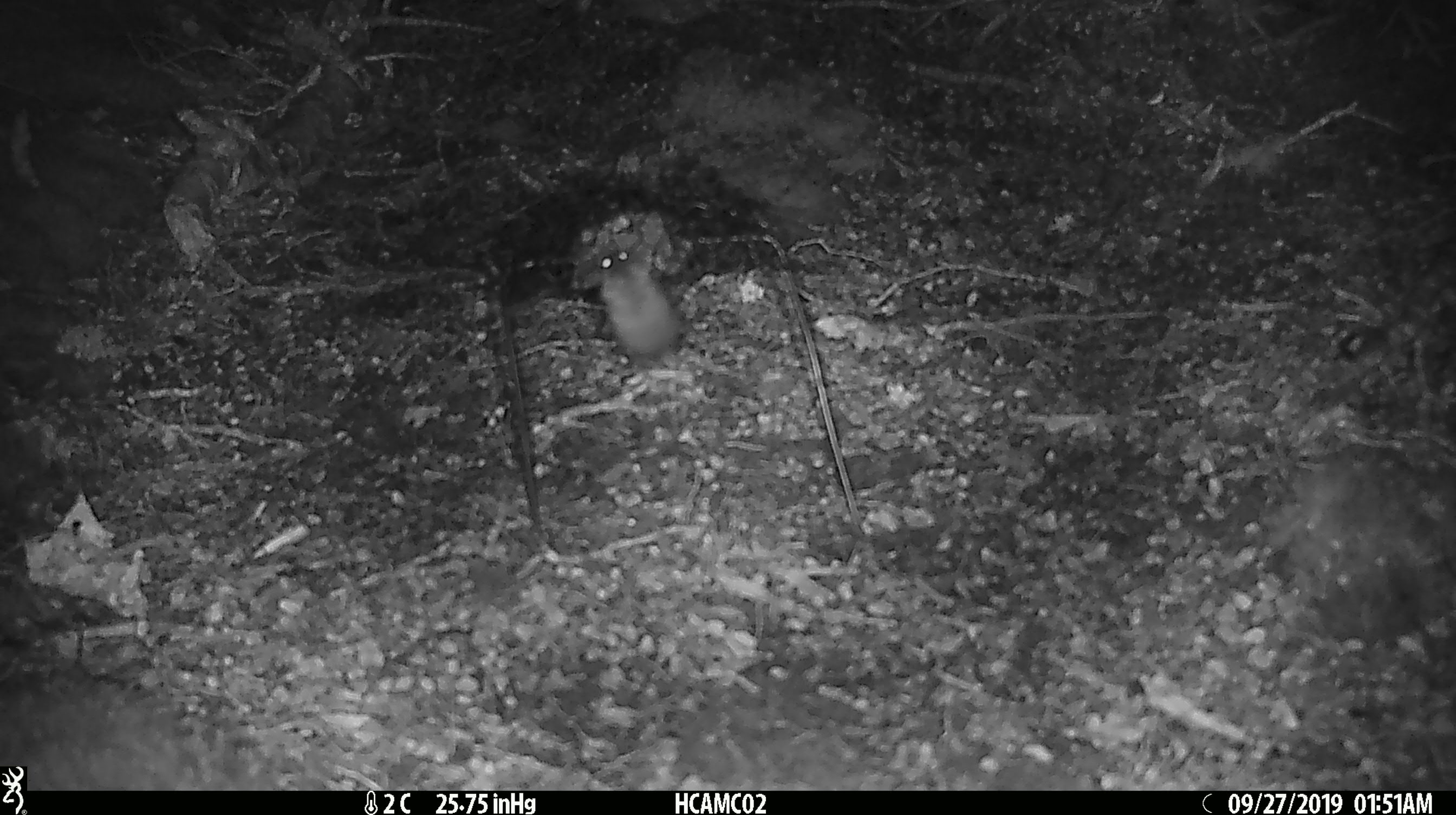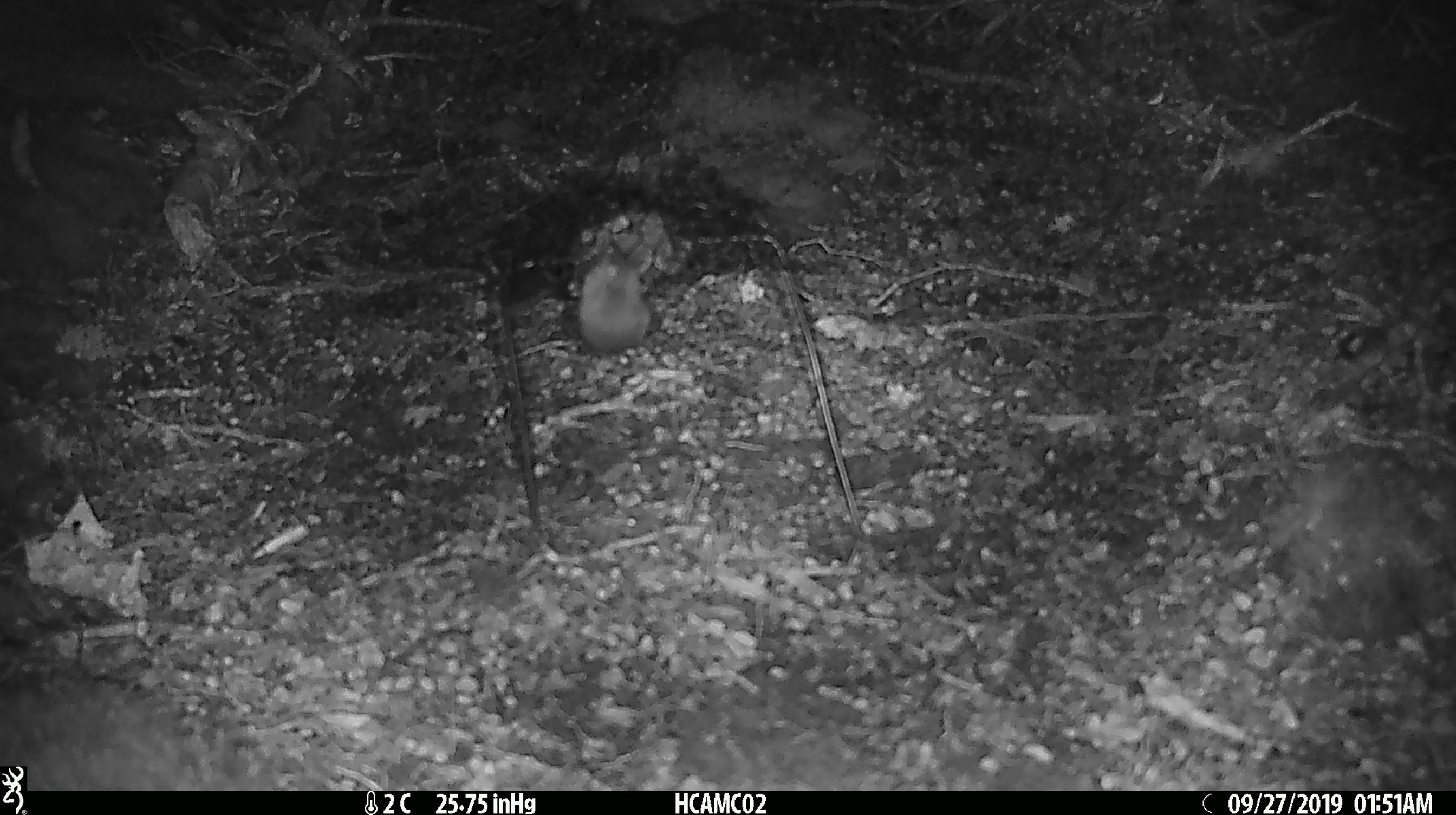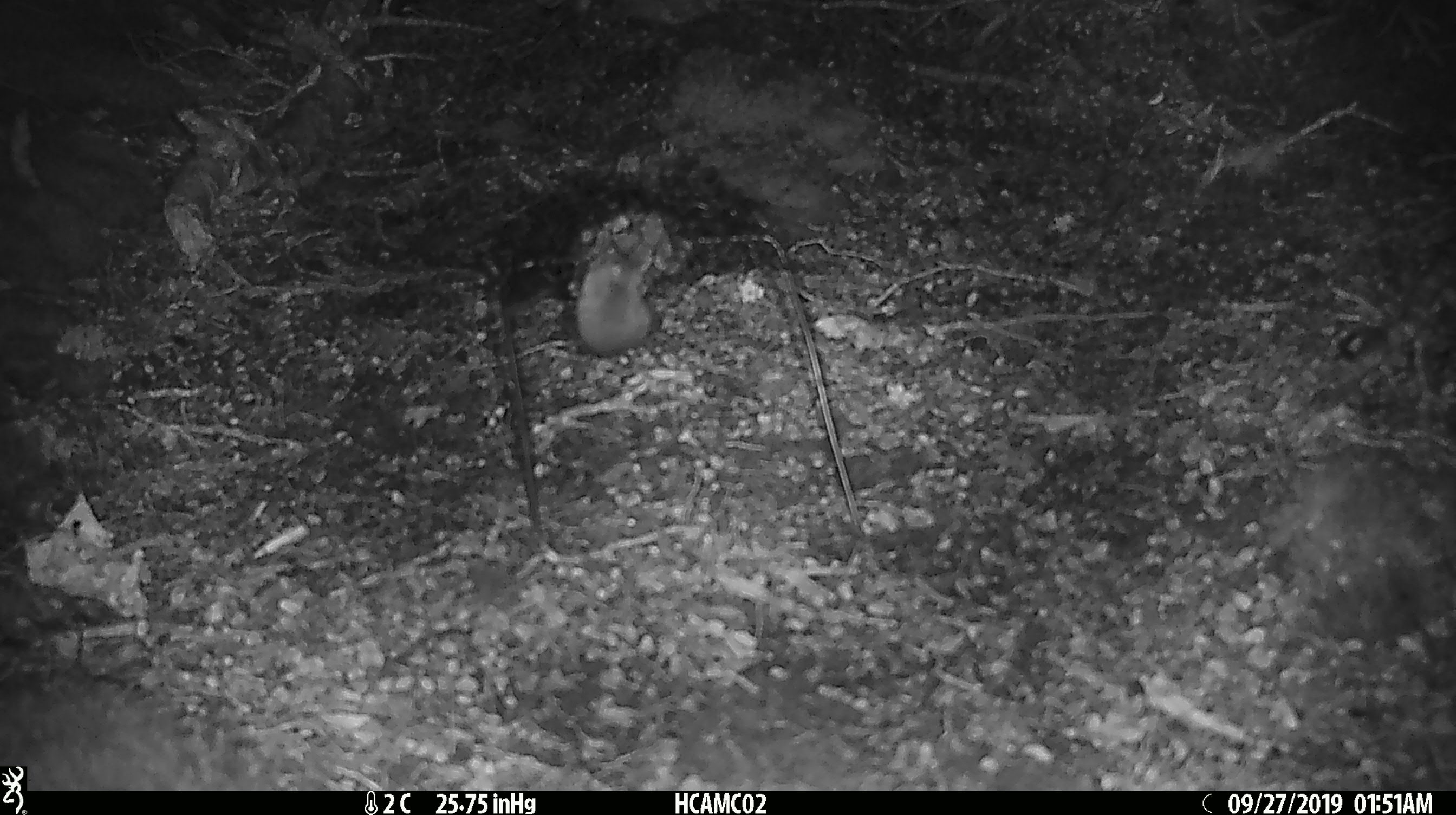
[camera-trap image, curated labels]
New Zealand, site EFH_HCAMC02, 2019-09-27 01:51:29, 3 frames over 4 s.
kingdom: Animalia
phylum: Chordata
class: Mammalia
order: Rodentia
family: Muridae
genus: Mus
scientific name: Mus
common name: mouse